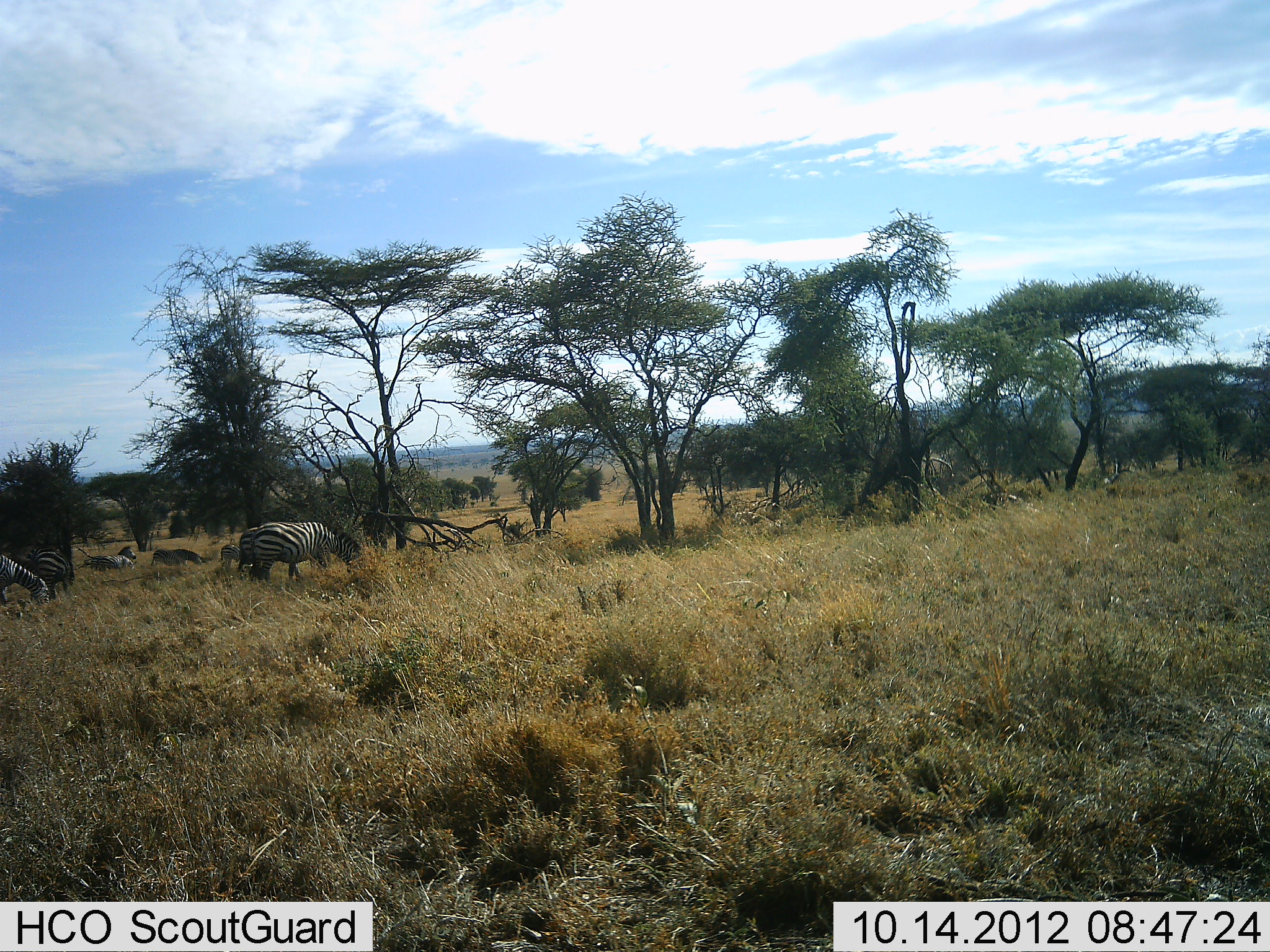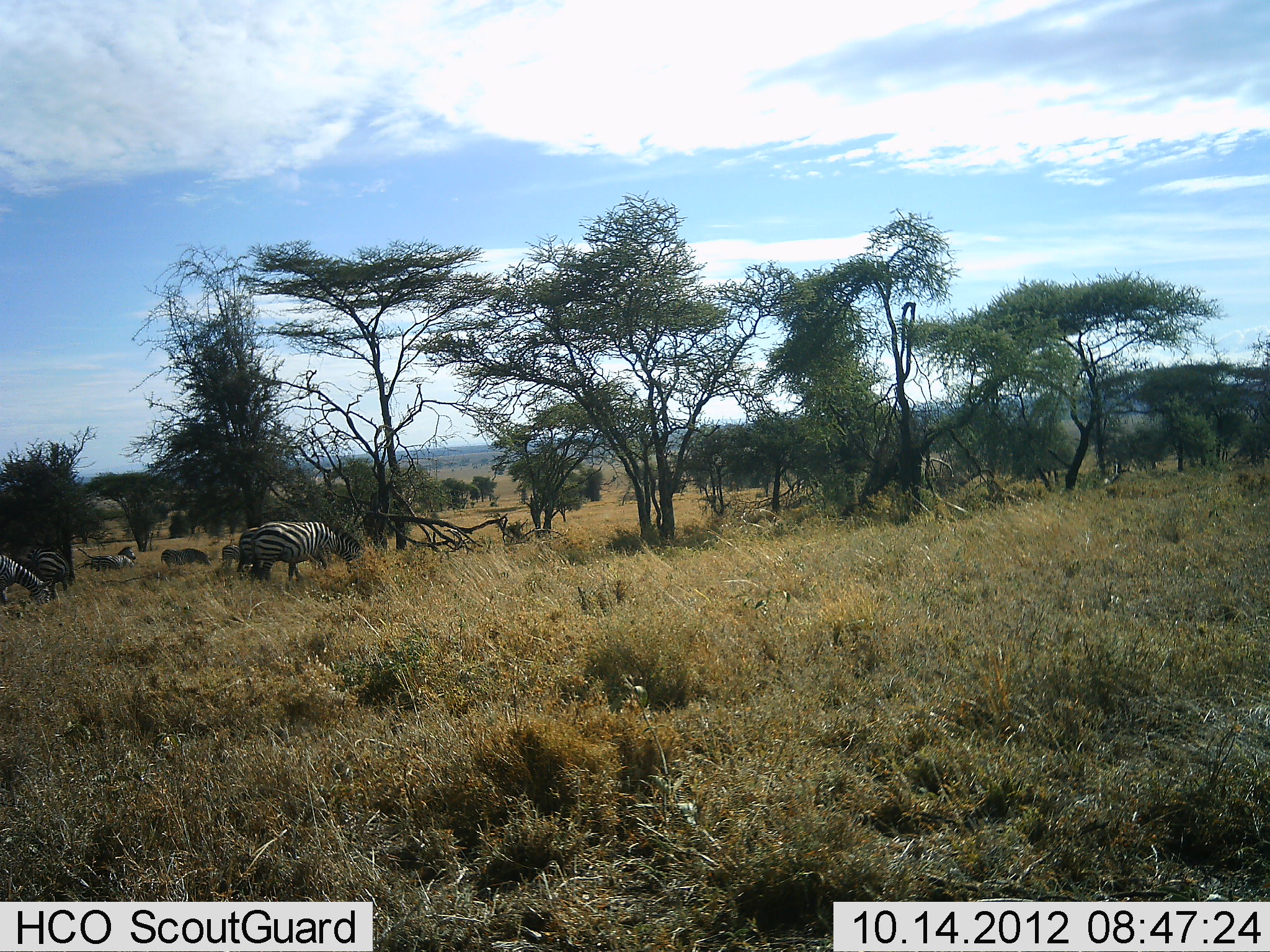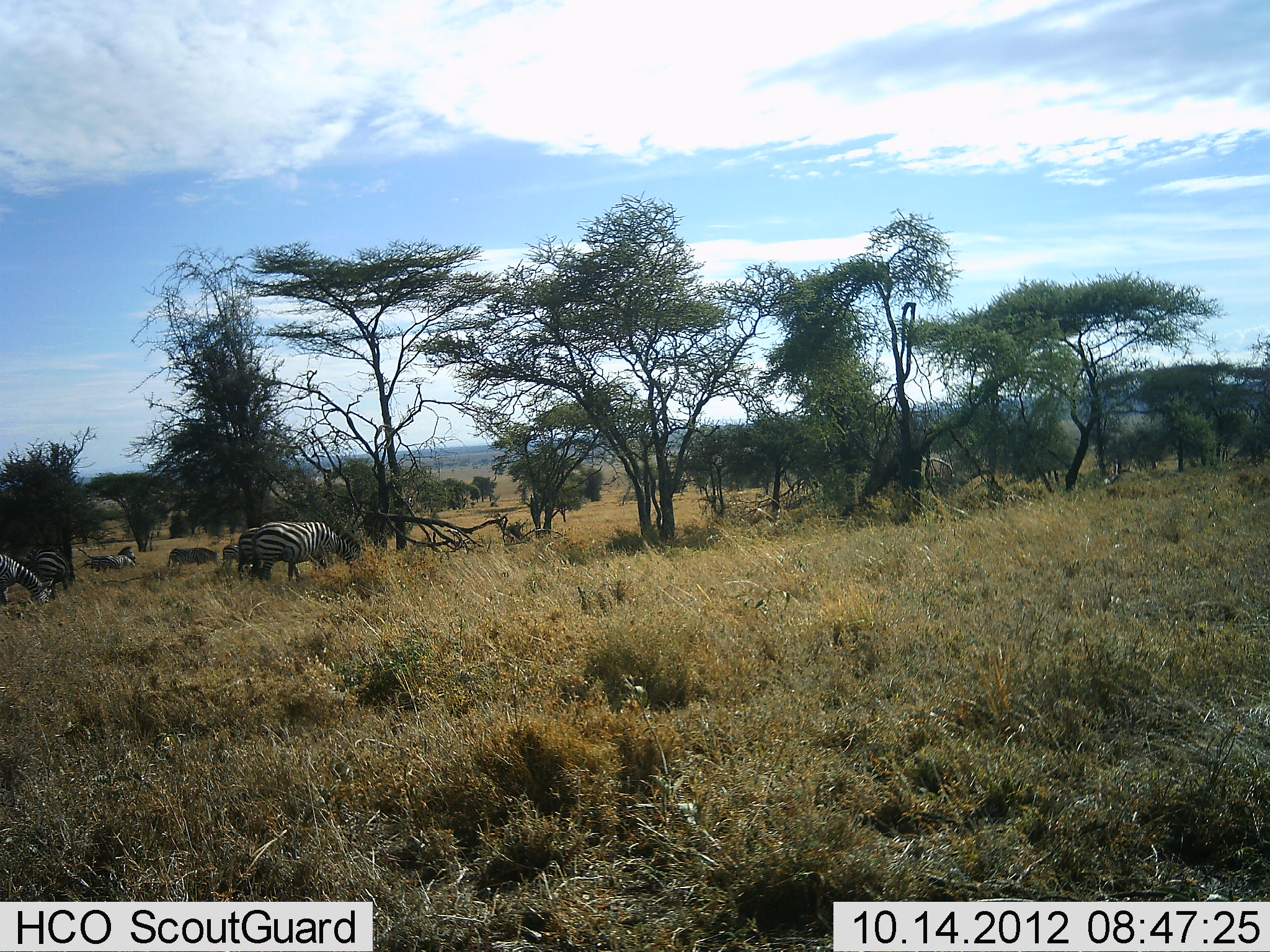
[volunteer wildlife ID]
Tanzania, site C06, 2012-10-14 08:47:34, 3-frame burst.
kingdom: Animalia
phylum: Chordata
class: Mammalia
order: Perissodactyla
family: Equidae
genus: Equus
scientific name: Equus quagga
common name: plains zebra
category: zebra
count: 6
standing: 55%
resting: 18%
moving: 27%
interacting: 0%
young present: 0%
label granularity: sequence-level